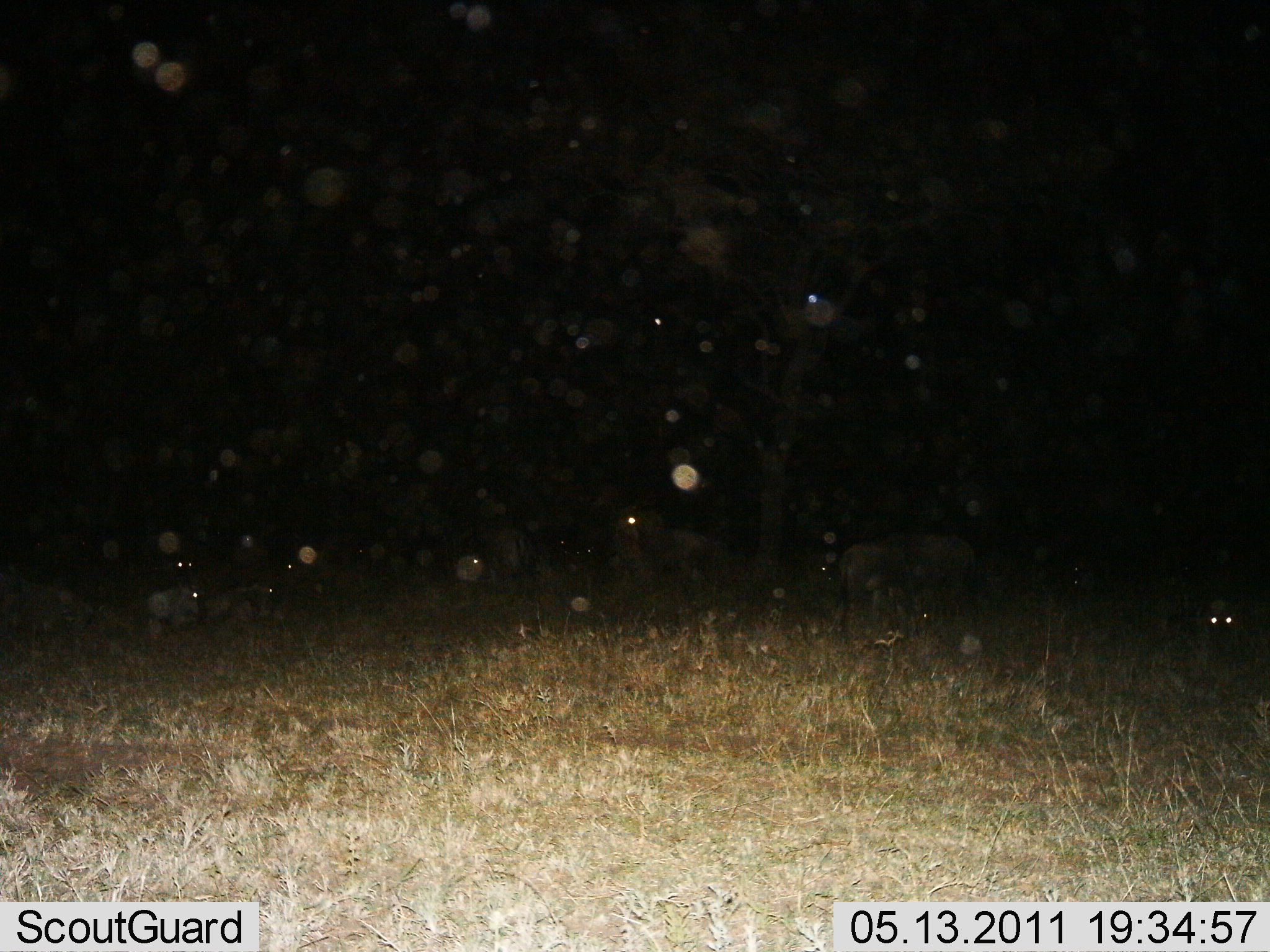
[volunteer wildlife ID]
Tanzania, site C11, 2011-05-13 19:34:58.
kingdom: Animalia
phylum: Chordata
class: Mammalia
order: Artiodactyla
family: Bovidae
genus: Connochaetes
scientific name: Connochaetes taurinus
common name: blue wildebeest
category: wildebeest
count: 7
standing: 67%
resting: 67%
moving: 17%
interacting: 0%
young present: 0%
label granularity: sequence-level